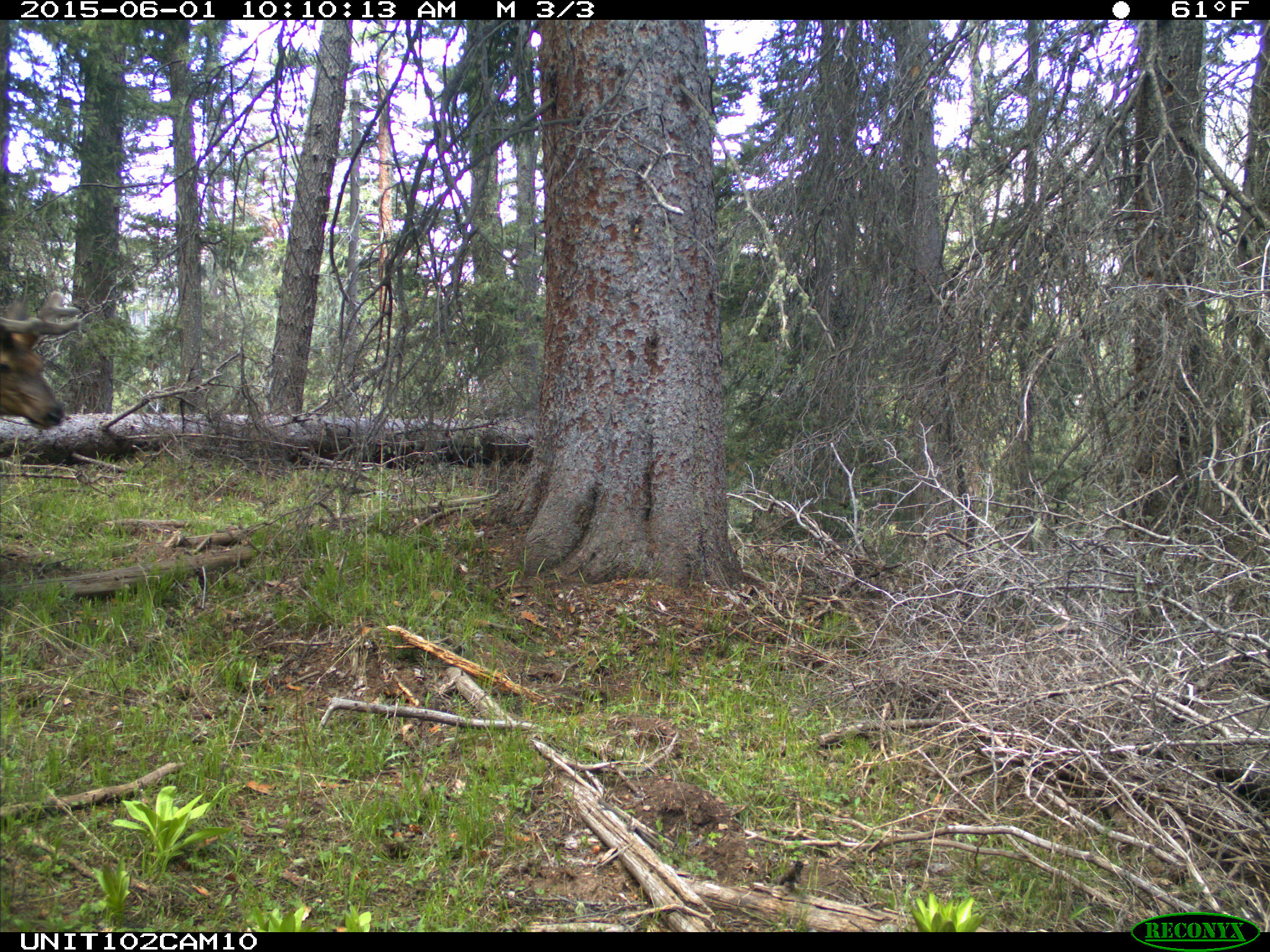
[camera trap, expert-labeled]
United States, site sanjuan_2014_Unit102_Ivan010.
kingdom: Animalia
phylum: Chordata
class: Mammalia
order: Artiodactyla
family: Cervidae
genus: Cervus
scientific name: Cervus elaphus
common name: red deer